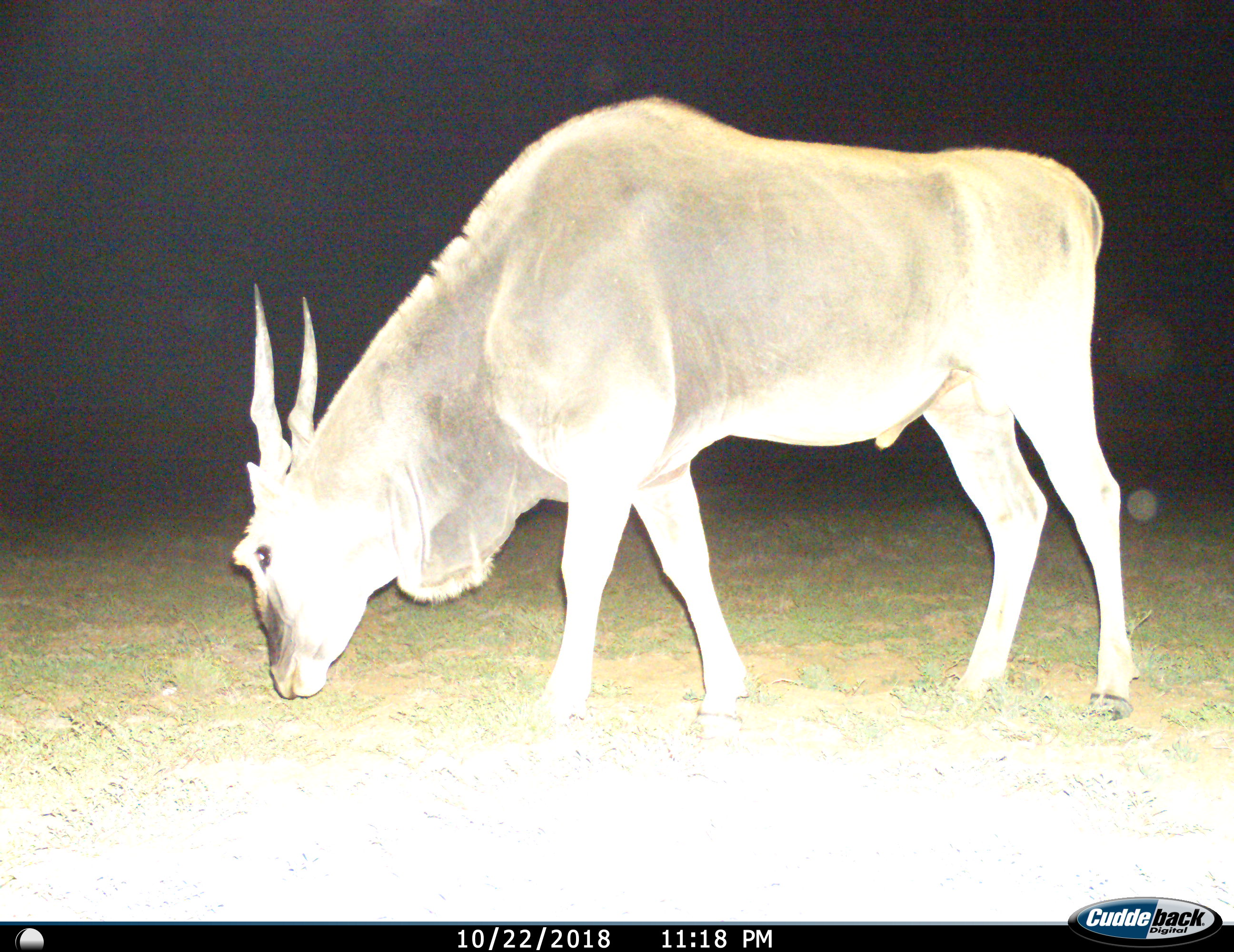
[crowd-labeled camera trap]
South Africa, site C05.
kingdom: Animalia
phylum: Chordata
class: Mammalia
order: Artiodactyla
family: Bovidae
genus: Tragelaphus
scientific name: Tragelaphus oryx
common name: eland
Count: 1.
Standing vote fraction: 33%.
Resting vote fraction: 0%.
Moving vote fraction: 0%.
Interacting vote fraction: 0%.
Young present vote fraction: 0%.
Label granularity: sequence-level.